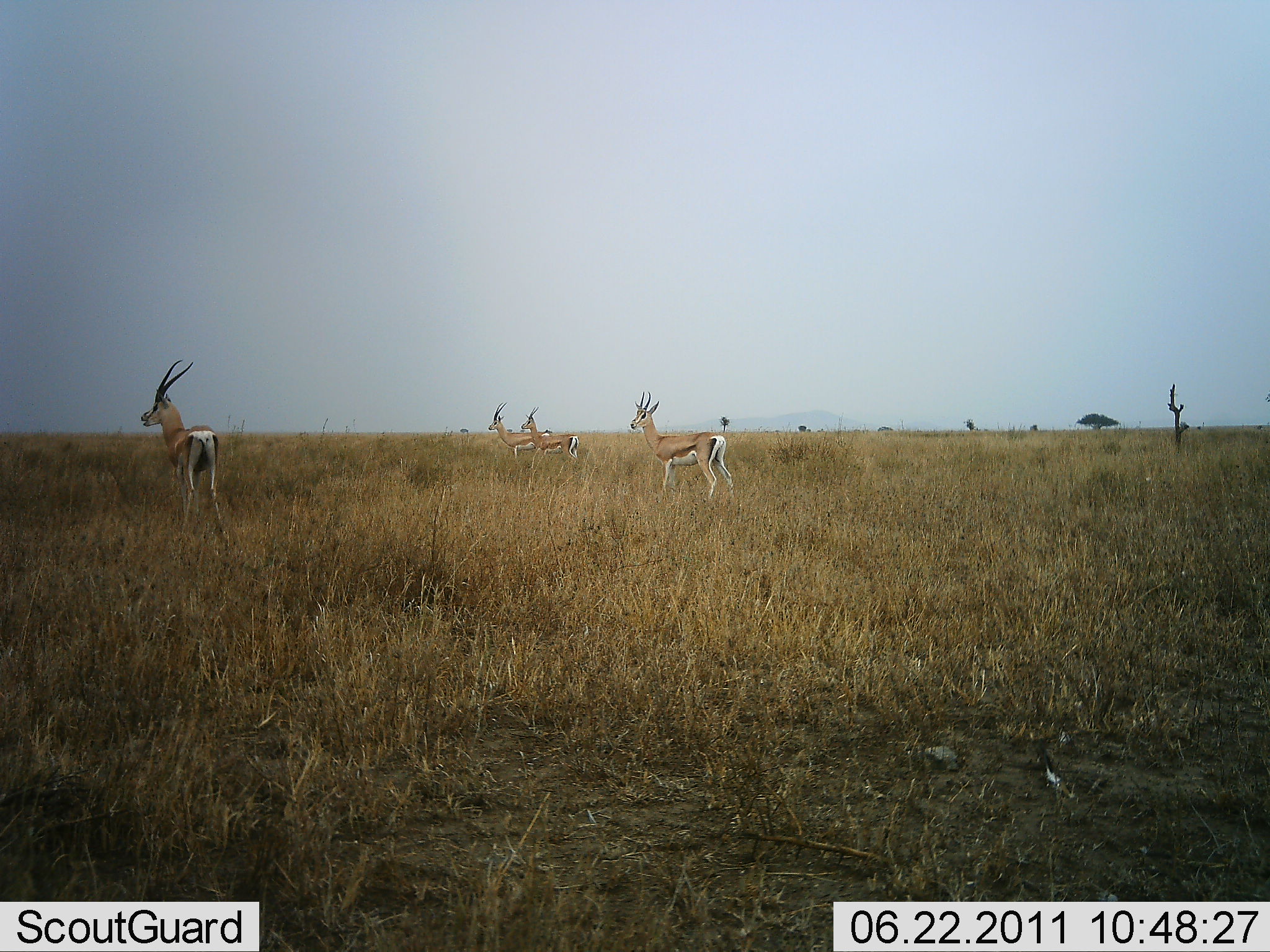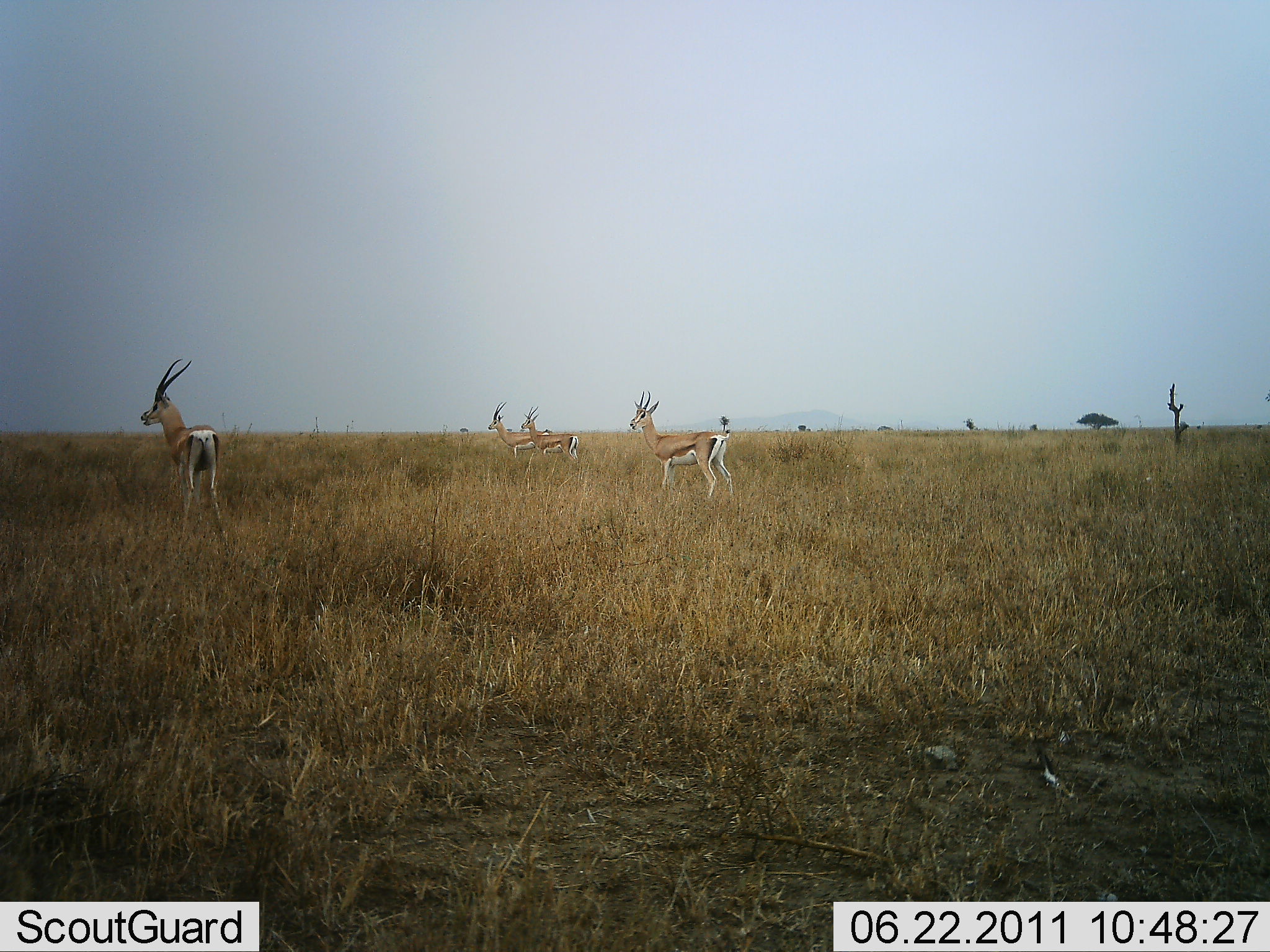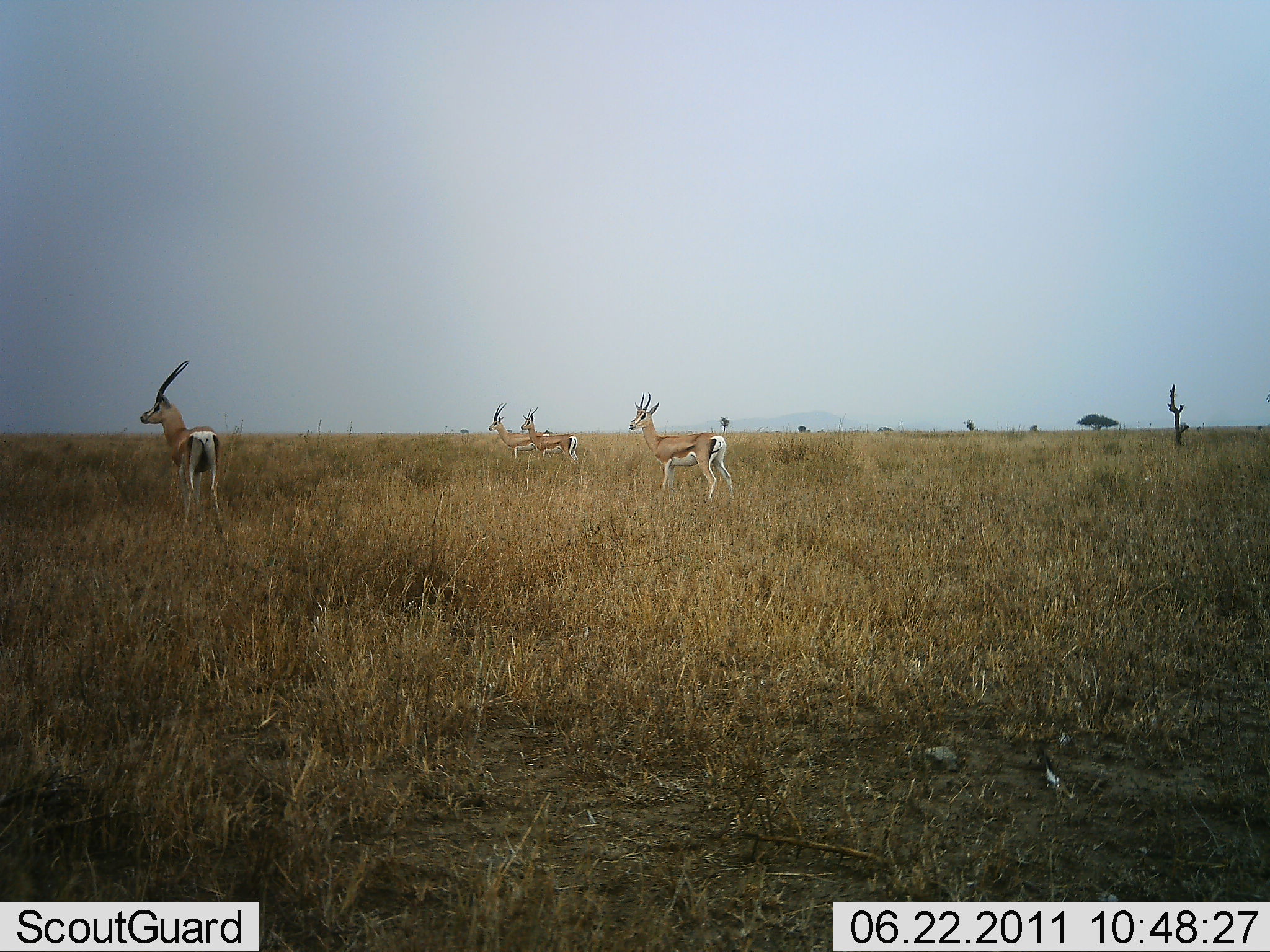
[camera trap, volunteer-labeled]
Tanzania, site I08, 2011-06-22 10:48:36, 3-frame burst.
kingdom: Animalia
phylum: Chordata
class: Mammalia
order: Artiodactyla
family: Bovidae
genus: Eudorcas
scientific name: Eudorcas thomsonii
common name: thomson's gazelle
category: gazellethomsons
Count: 4.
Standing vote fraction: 100%.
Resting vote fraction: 0%.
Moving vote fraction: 0%.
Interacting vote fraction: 0%.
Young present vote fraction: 0%.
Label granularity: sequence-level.